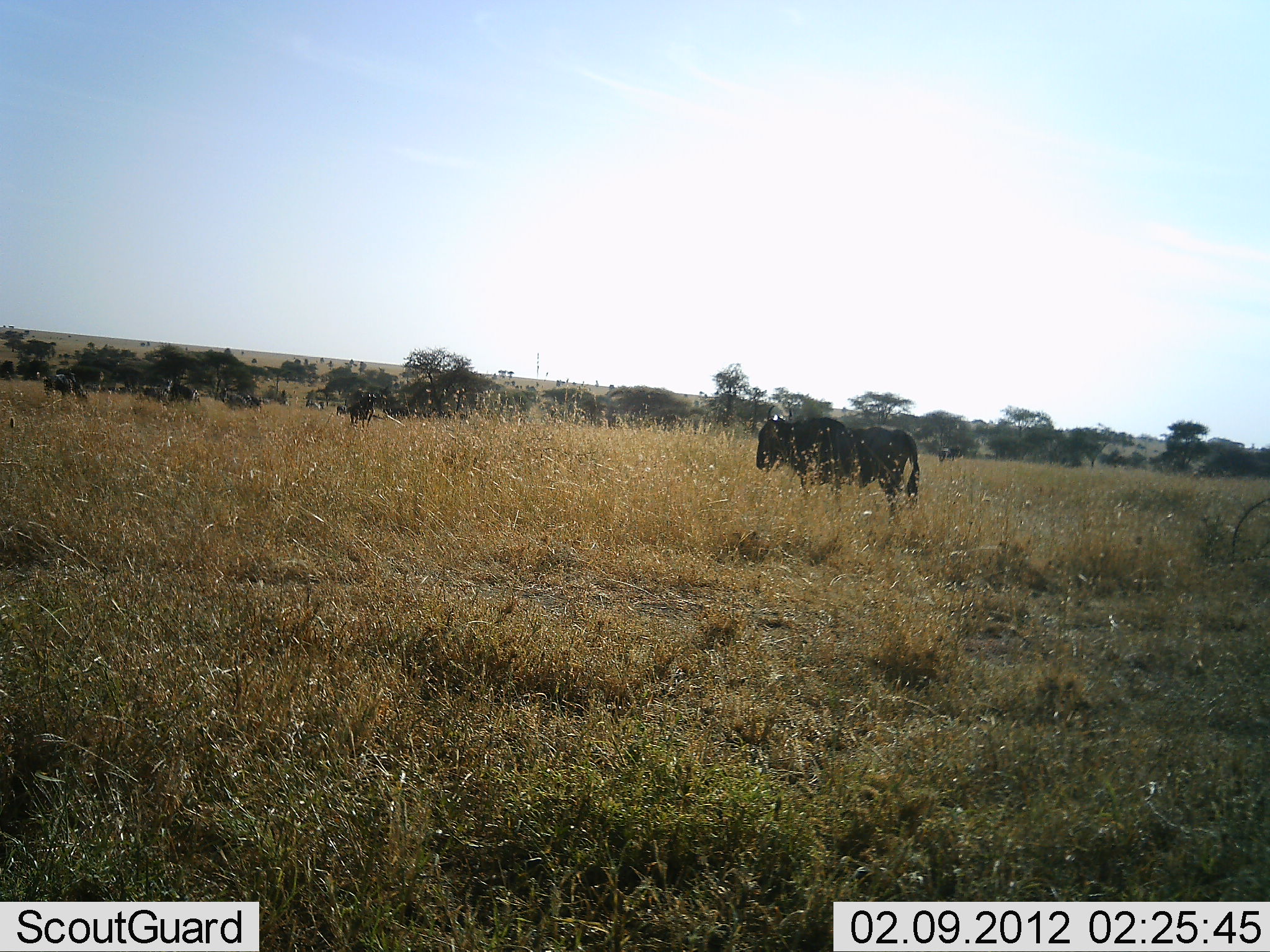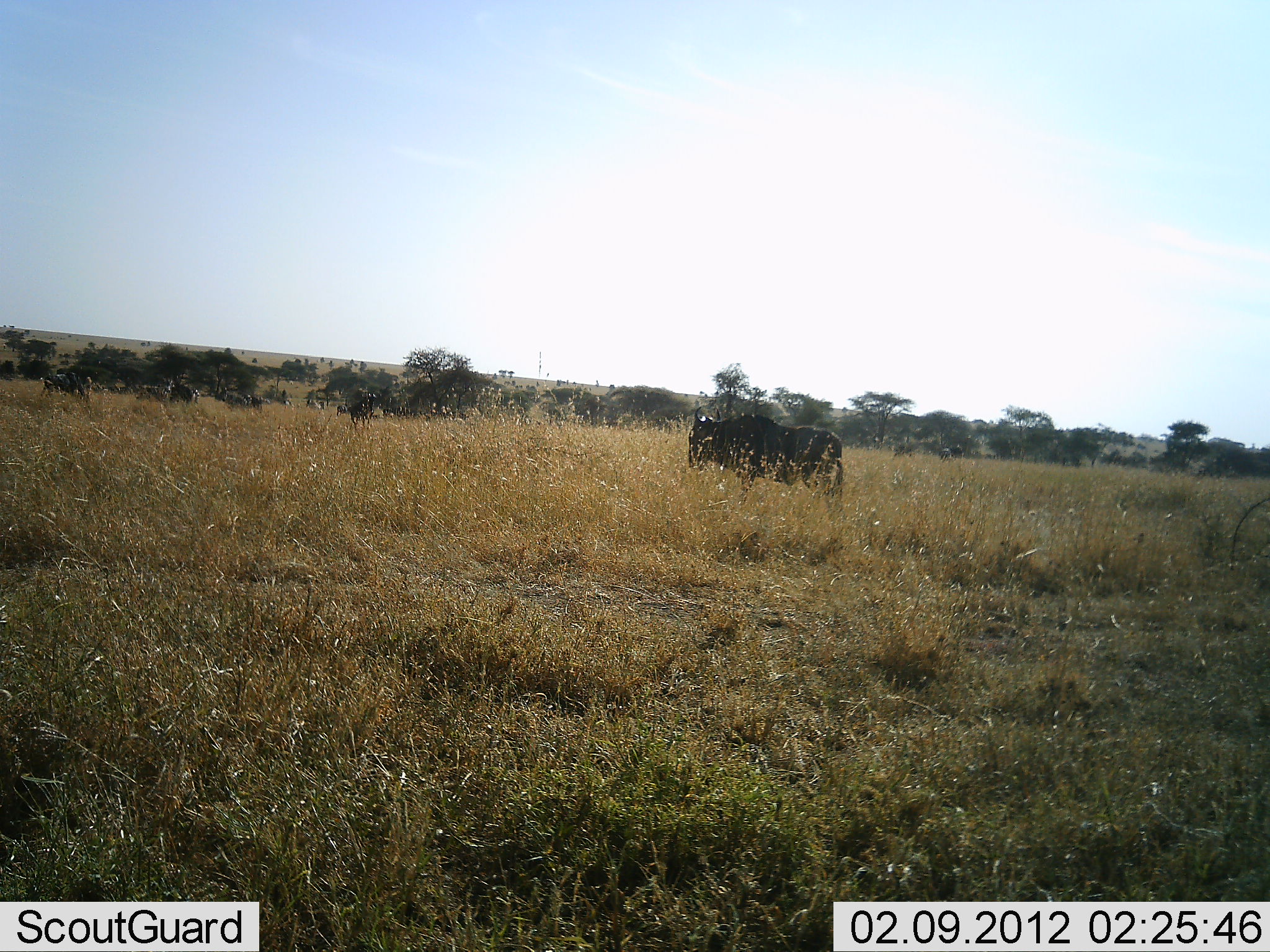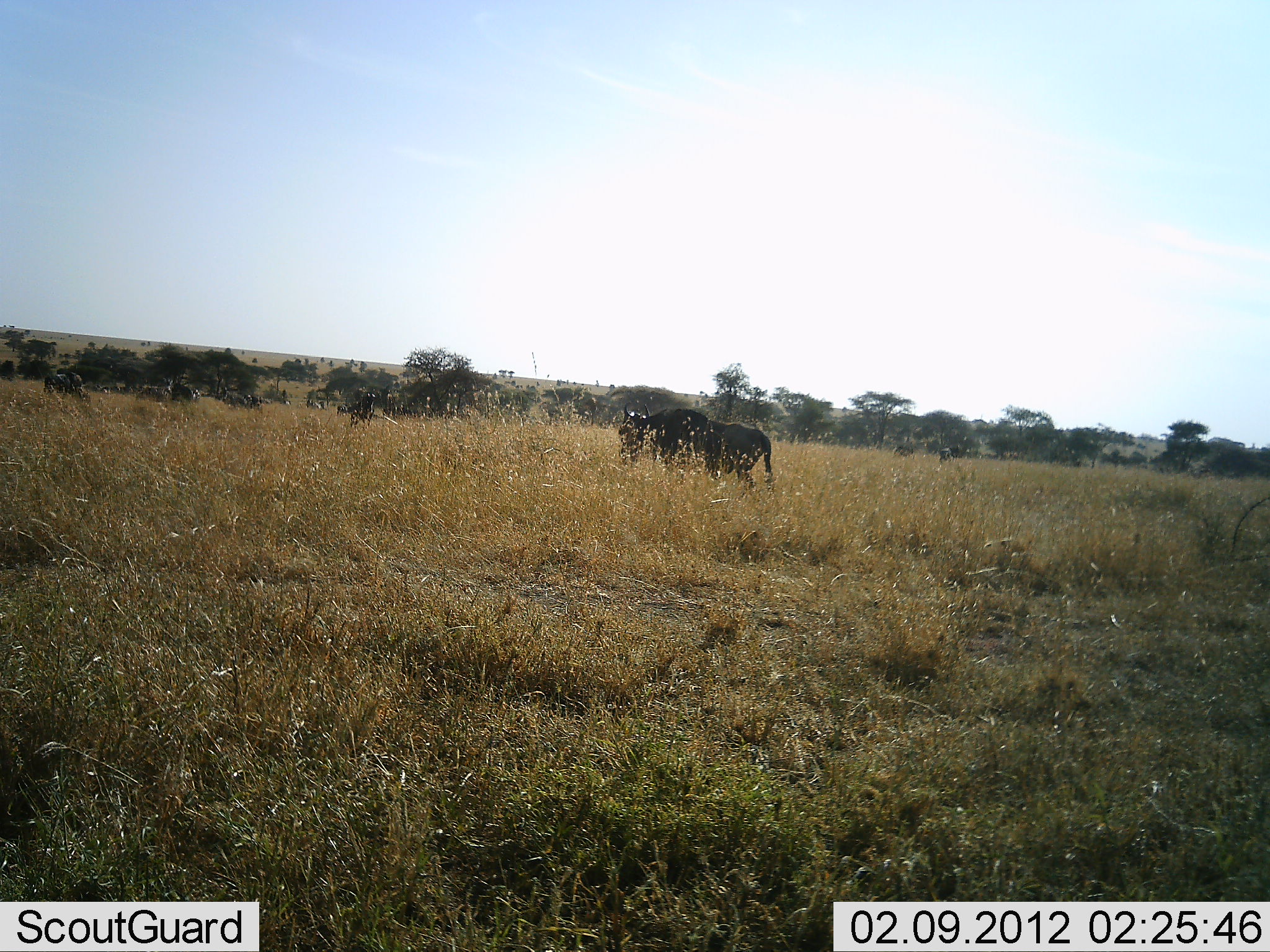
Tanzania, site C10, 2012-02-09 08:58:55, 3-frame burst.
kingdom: Animalia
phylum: Chordata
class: Mammalia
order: Artiodactyla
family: Bovidae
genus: Connochaetes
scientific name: Connochaetes taurinus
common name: blue wildebeest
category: wildebeest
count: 1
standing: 23%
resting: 0%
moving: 100%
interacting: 0%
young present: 0%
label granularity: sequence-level